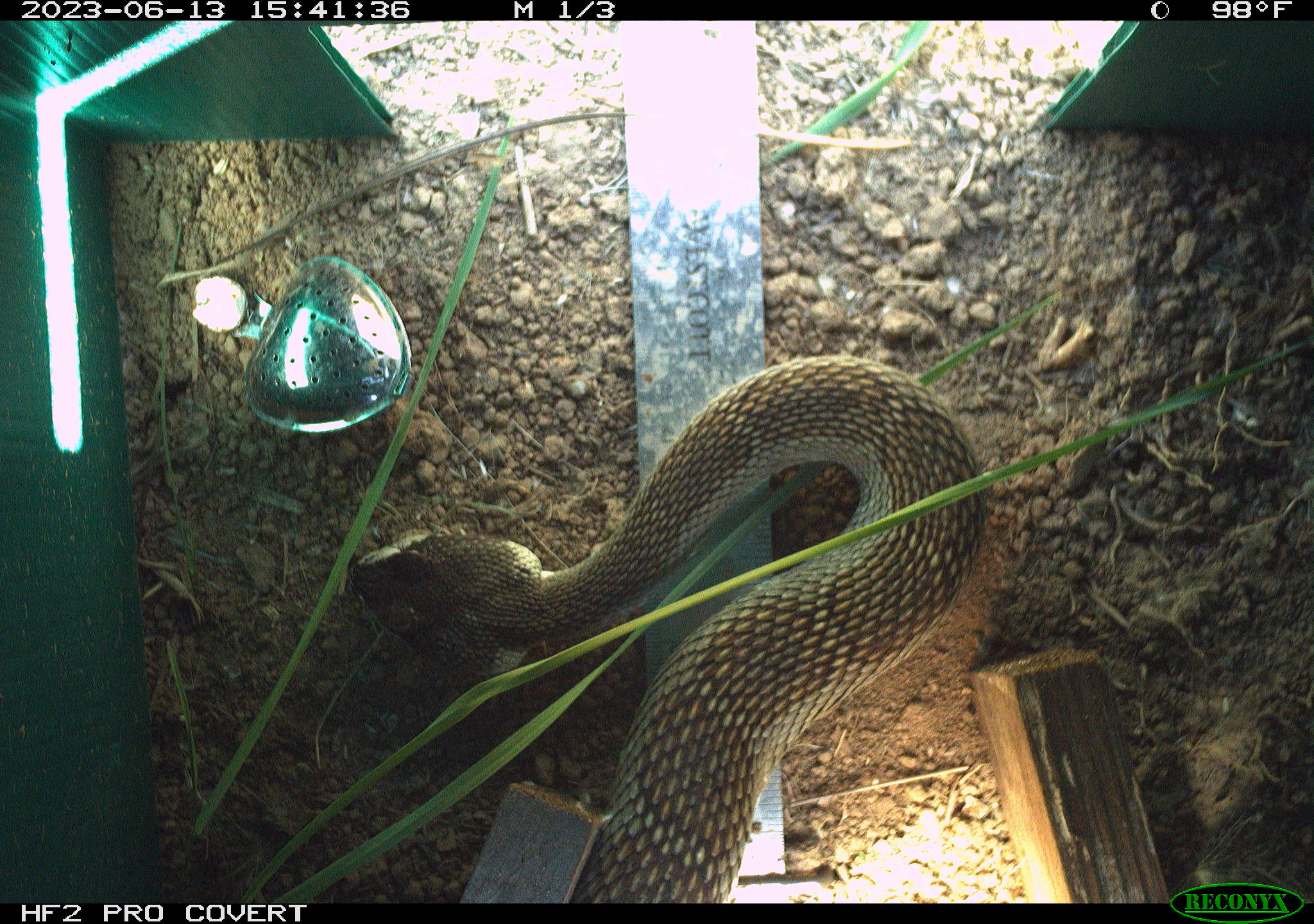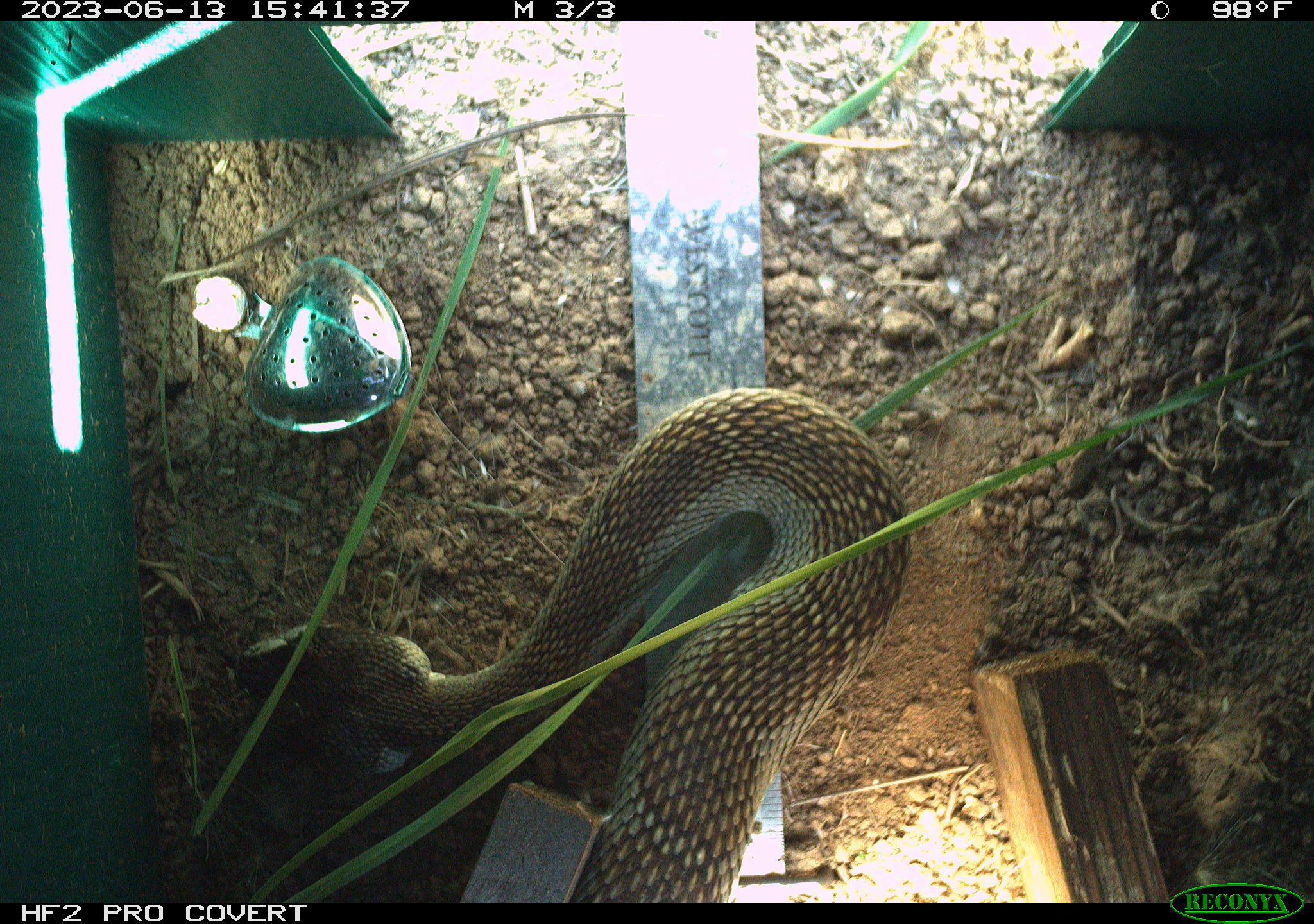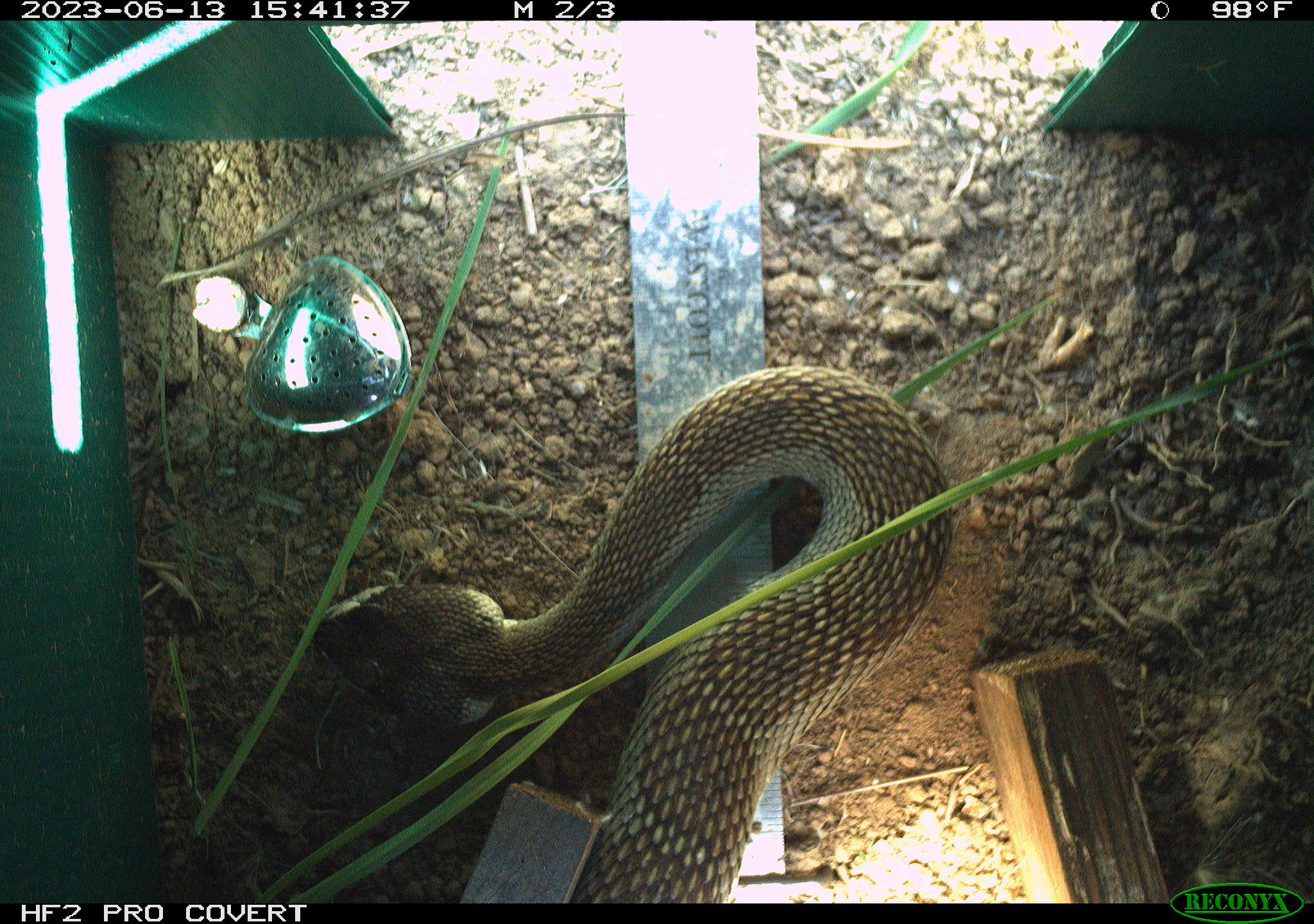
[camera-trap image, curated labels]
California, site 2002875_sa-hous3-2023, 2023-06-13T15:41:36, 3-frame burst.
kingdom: Animalia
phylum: Chordata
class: Reptilia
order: Squamata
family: Viperidae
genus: Crotalus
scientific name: Crotalus oreganus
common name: western rattlesnake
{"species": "western rattlesnake (Crotalus oreganus)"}